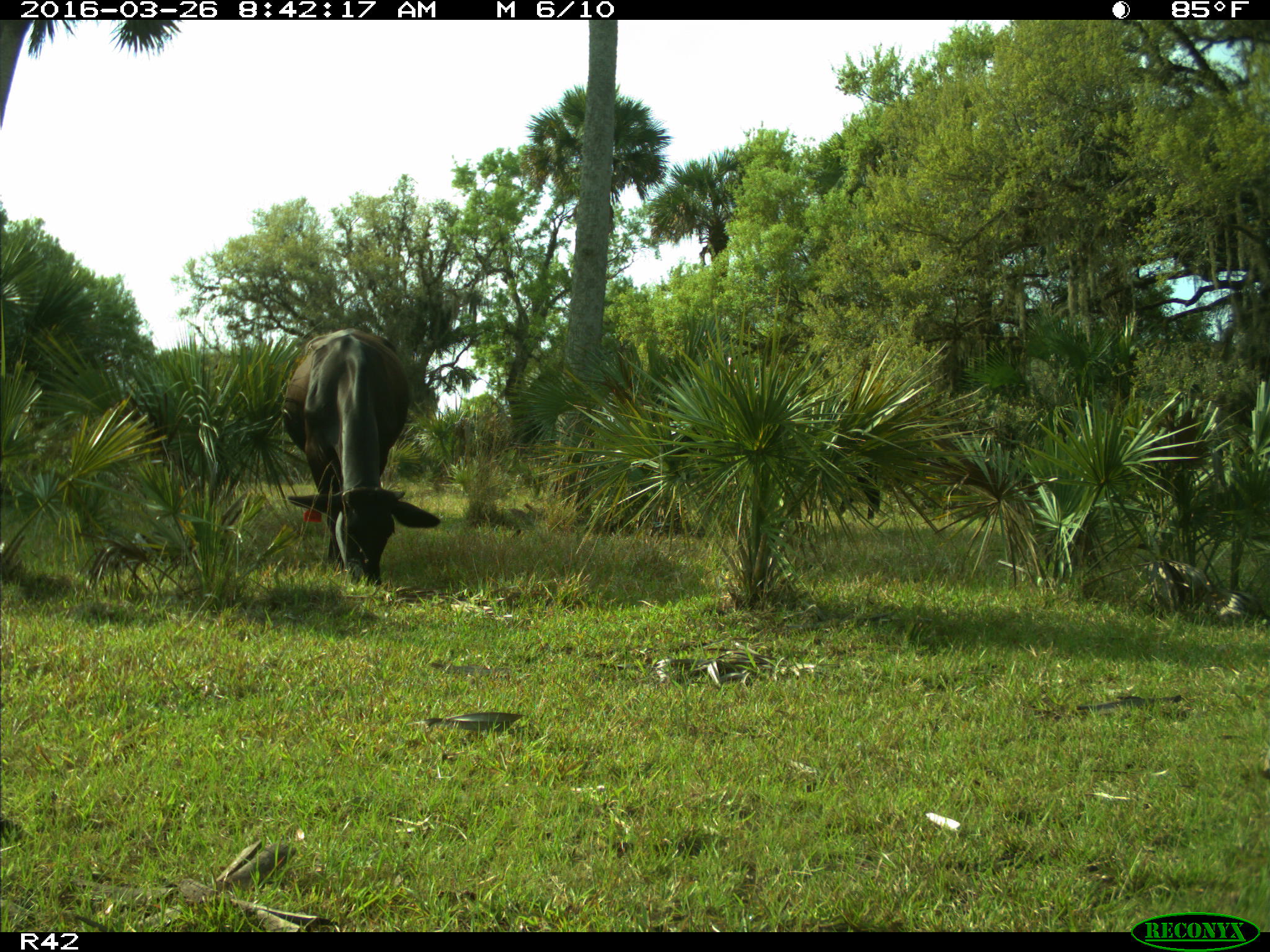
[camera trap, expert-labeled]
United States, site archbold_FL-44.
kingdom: Animalia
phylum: Chordata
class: Mammalia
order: Artiodactyla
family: Bovidae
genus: Bos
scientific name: Bos taurus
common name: domestic cow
Bos taurus (domestic cow).